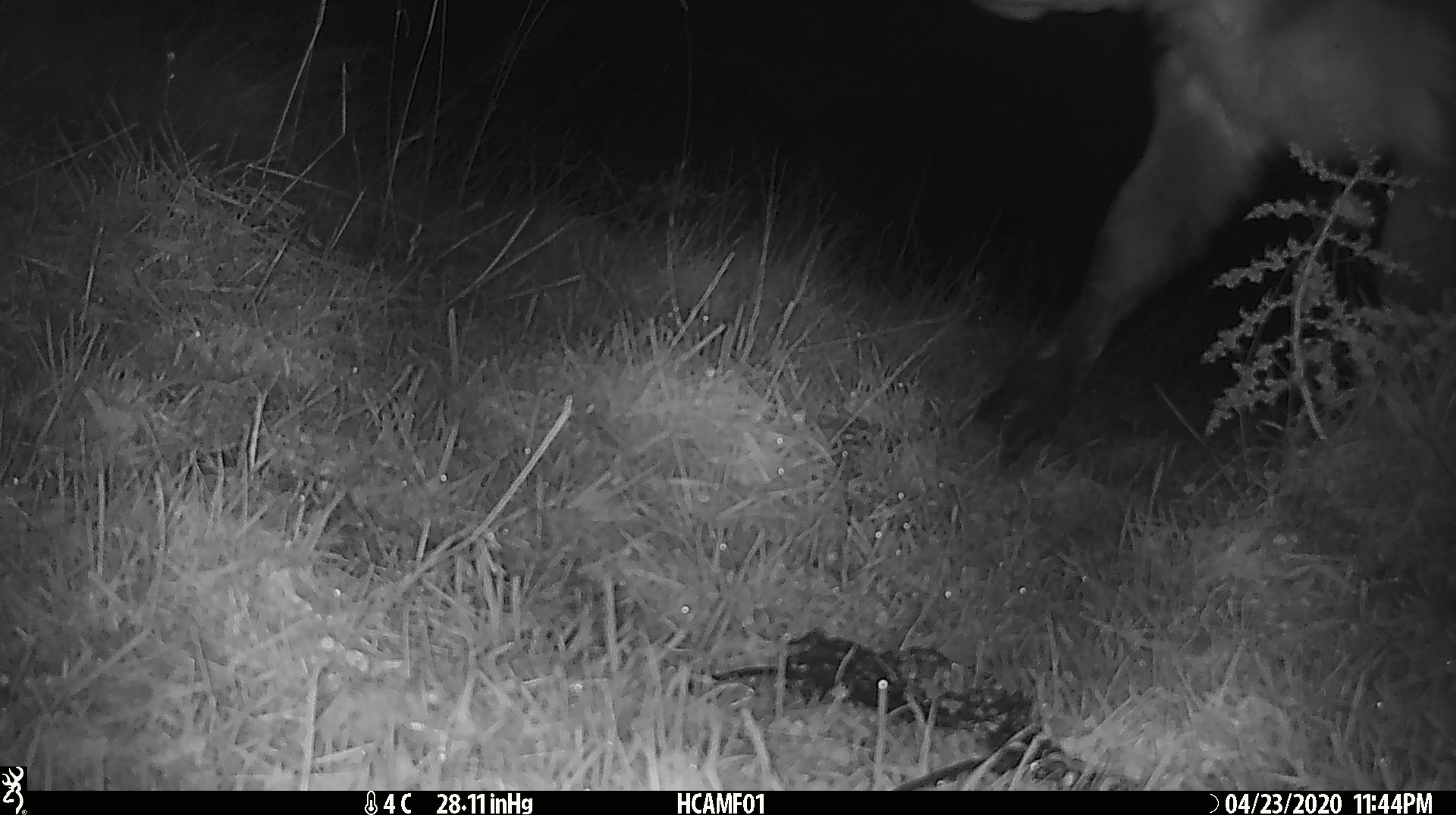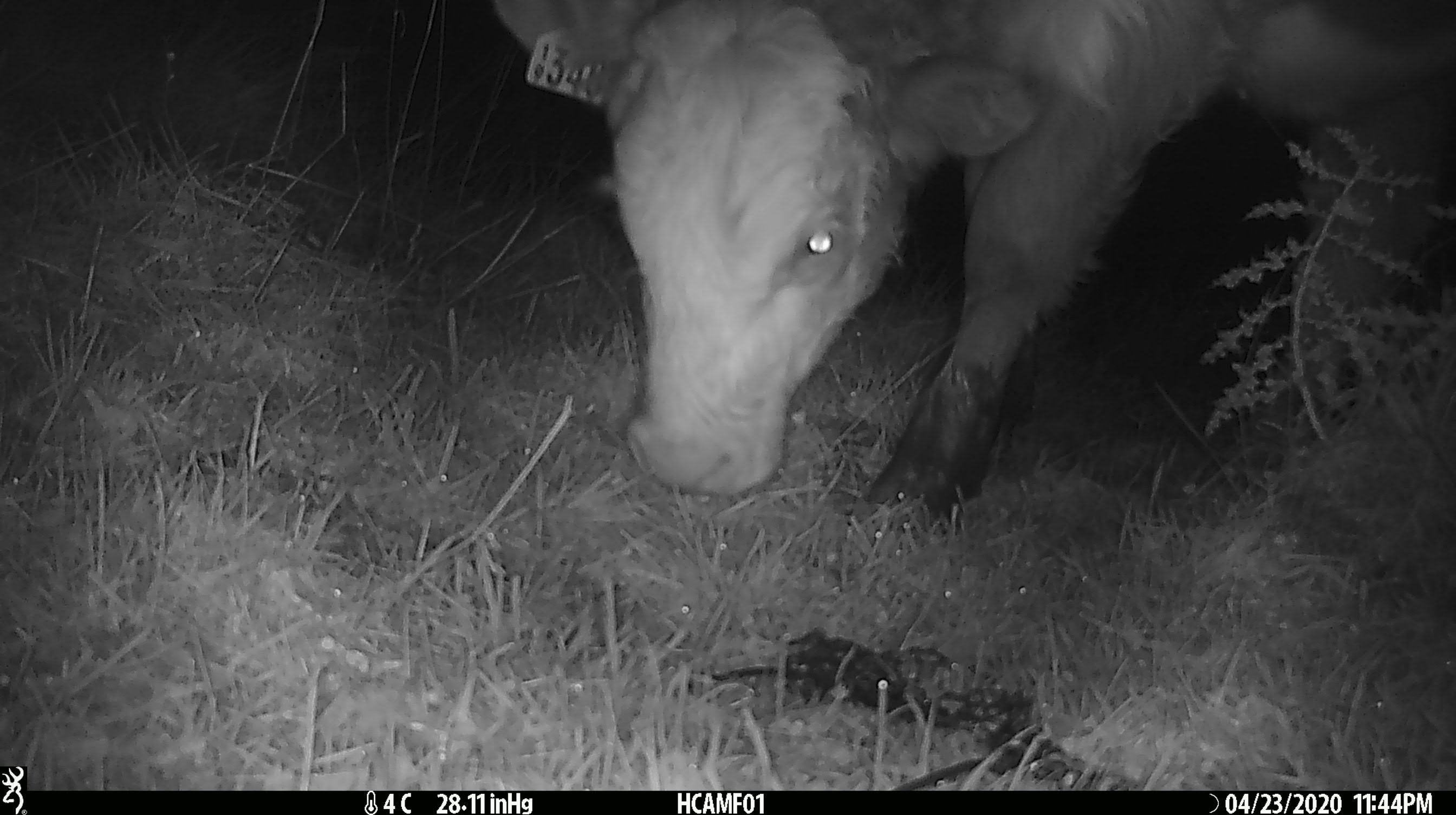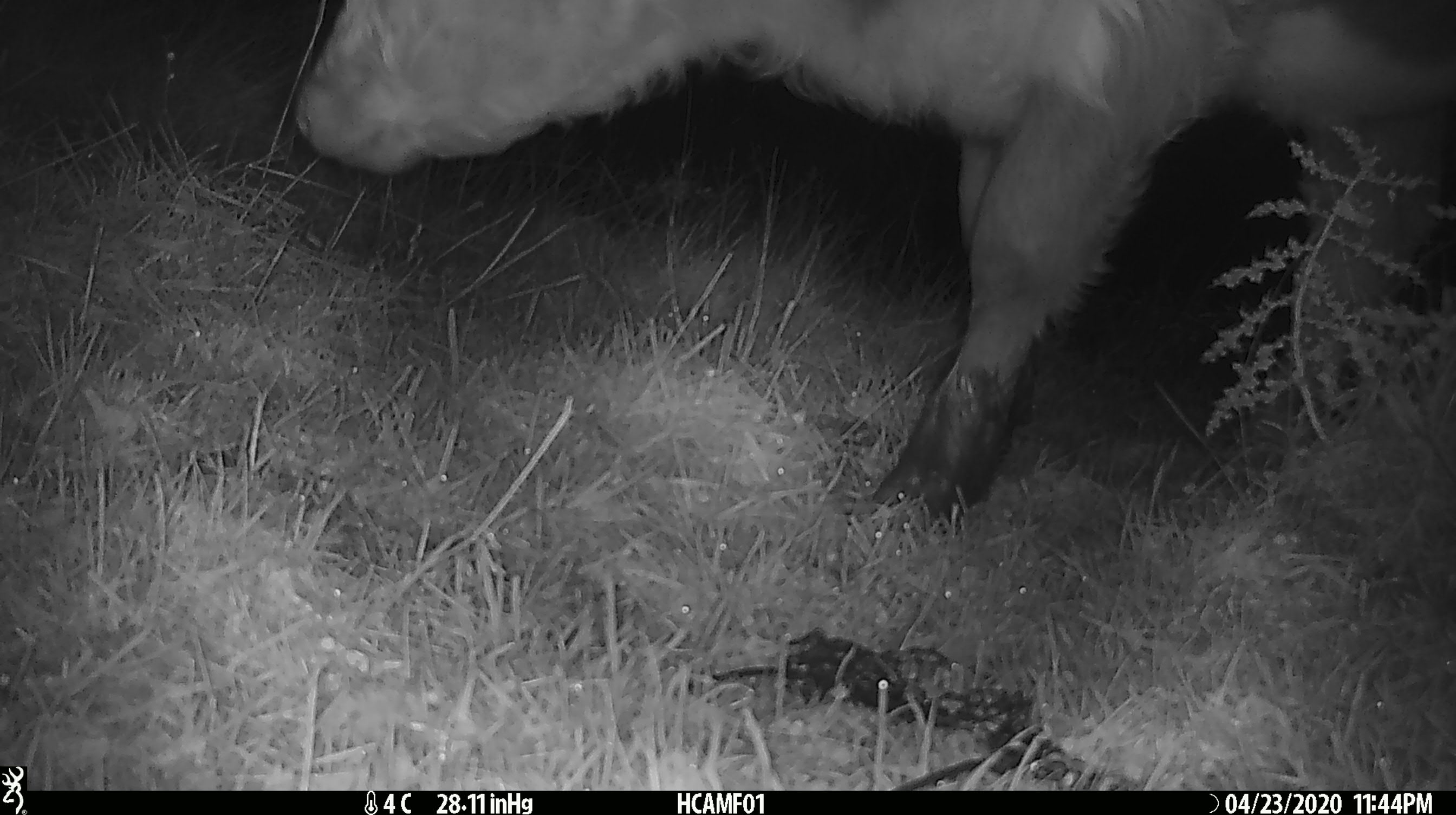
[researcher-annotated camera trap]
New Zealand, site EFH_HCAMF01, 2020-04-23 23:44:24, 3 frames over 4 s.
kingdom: Animalia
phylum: Chordata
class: Mammalia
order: Artiodactyla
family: Bovidae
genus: Bos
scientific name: Bos taurus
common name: domestic cow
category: cow